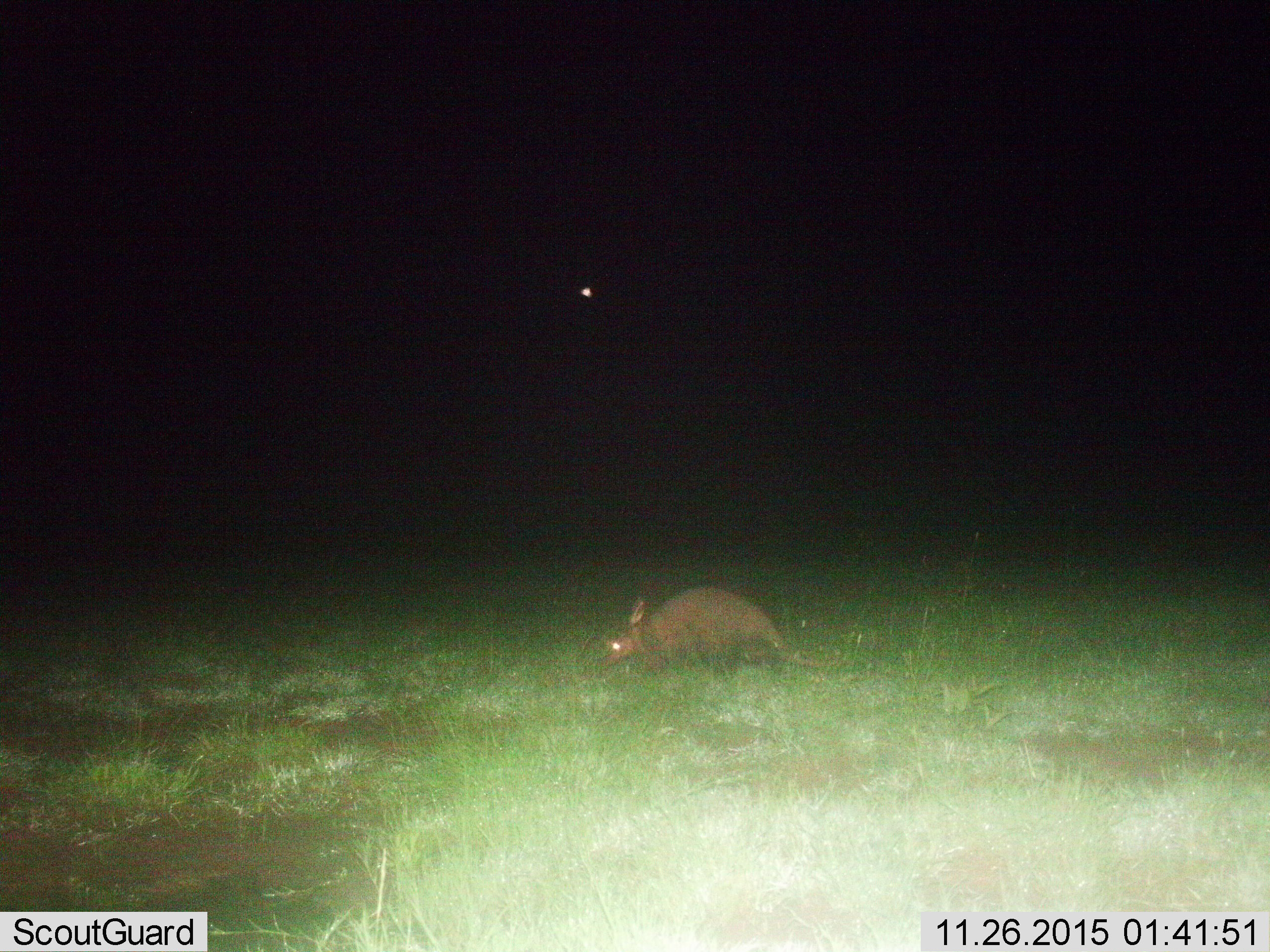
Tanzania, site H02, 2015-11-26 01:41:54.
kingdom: Animalia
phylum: Chordata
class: Mammalia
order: Tubulidentata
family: Orycteropodidae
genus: Orycteropus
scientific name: Orycteropus afer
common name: aardvark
Aardvark (Orycteropus afer), count 1. Behavior (volunteer vote fractions): standing 30%, resting 0%, moving 60%, interacting 0%. Young present (vote fraction): 0%. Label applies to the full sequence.